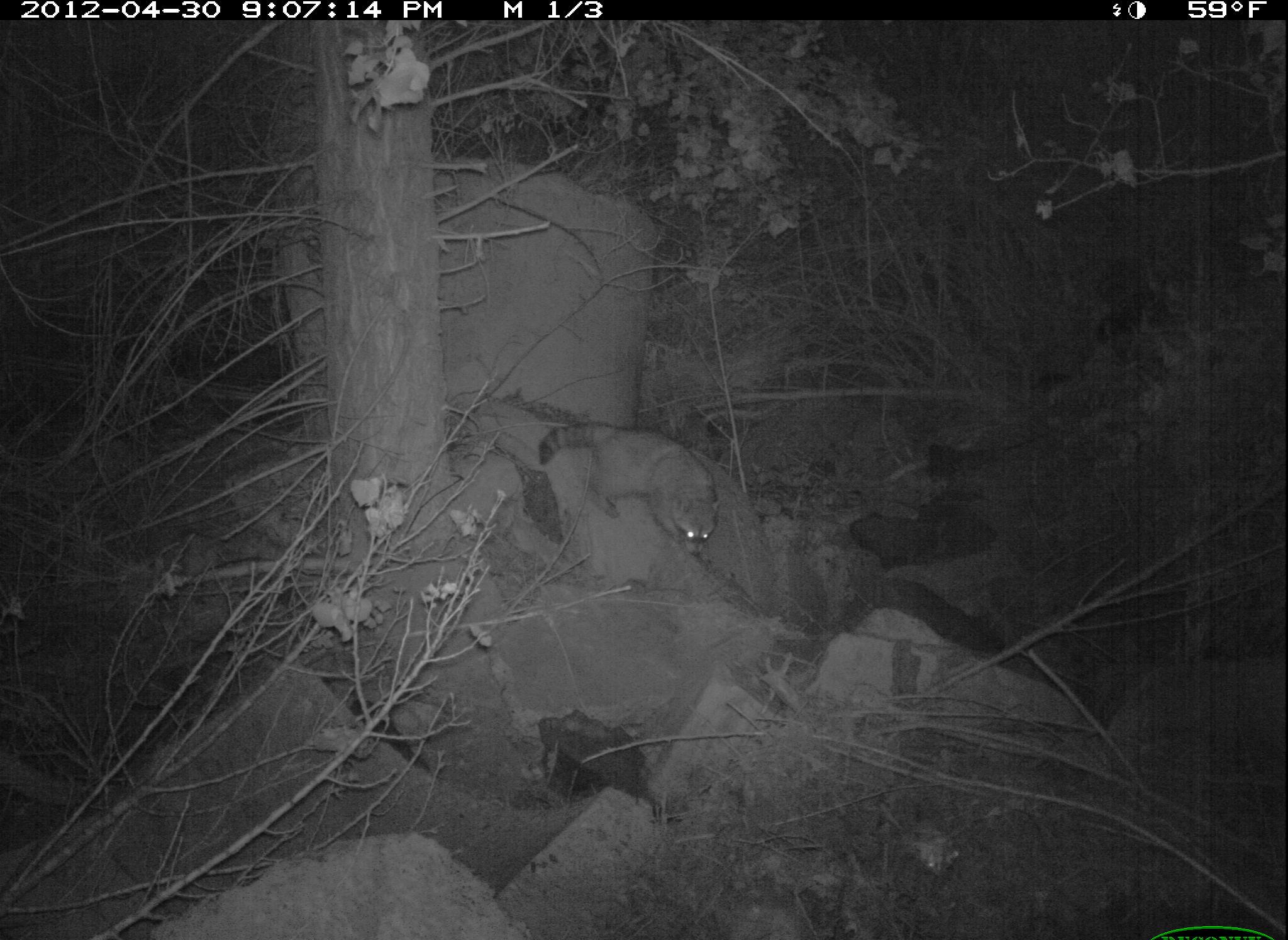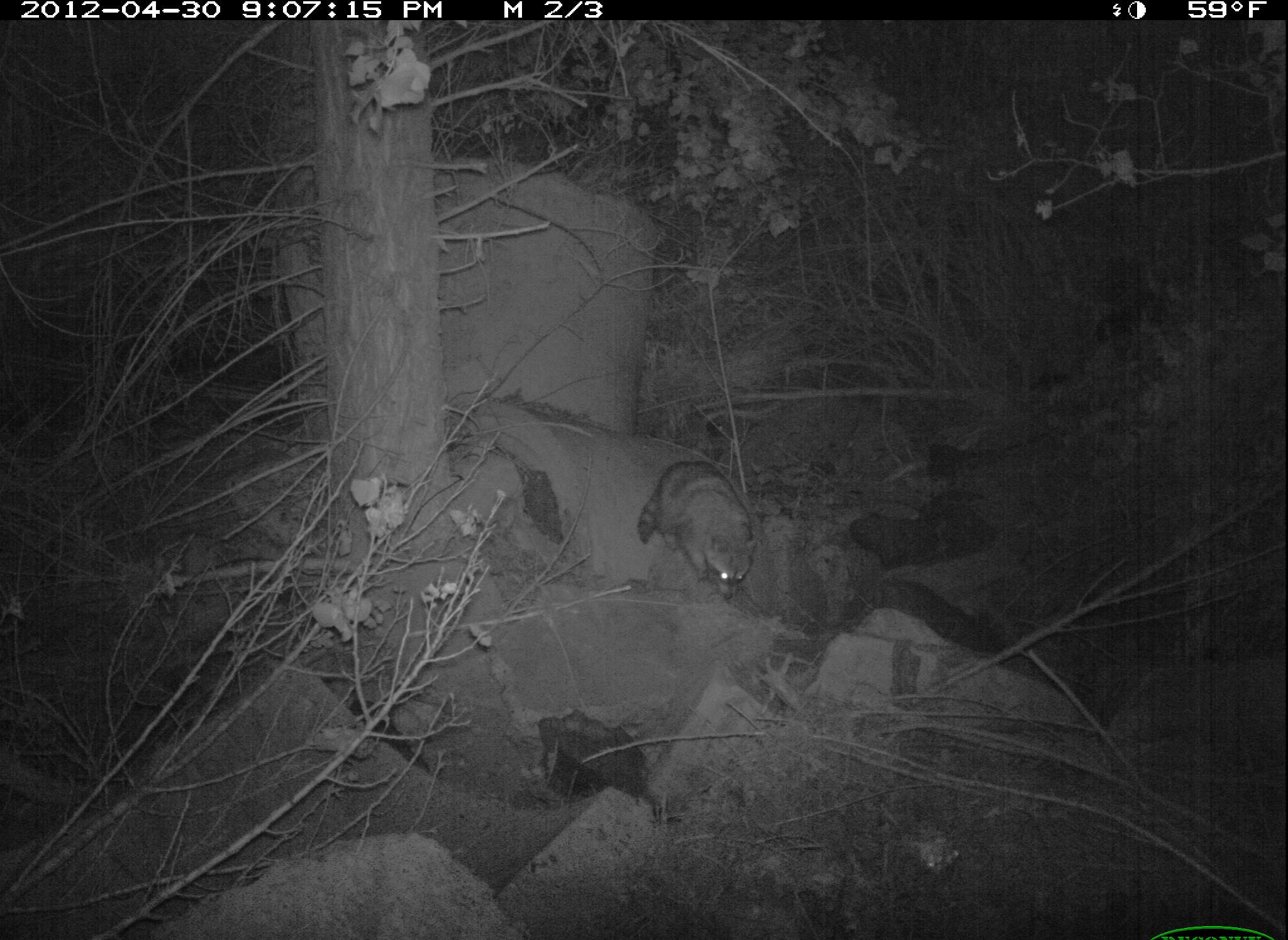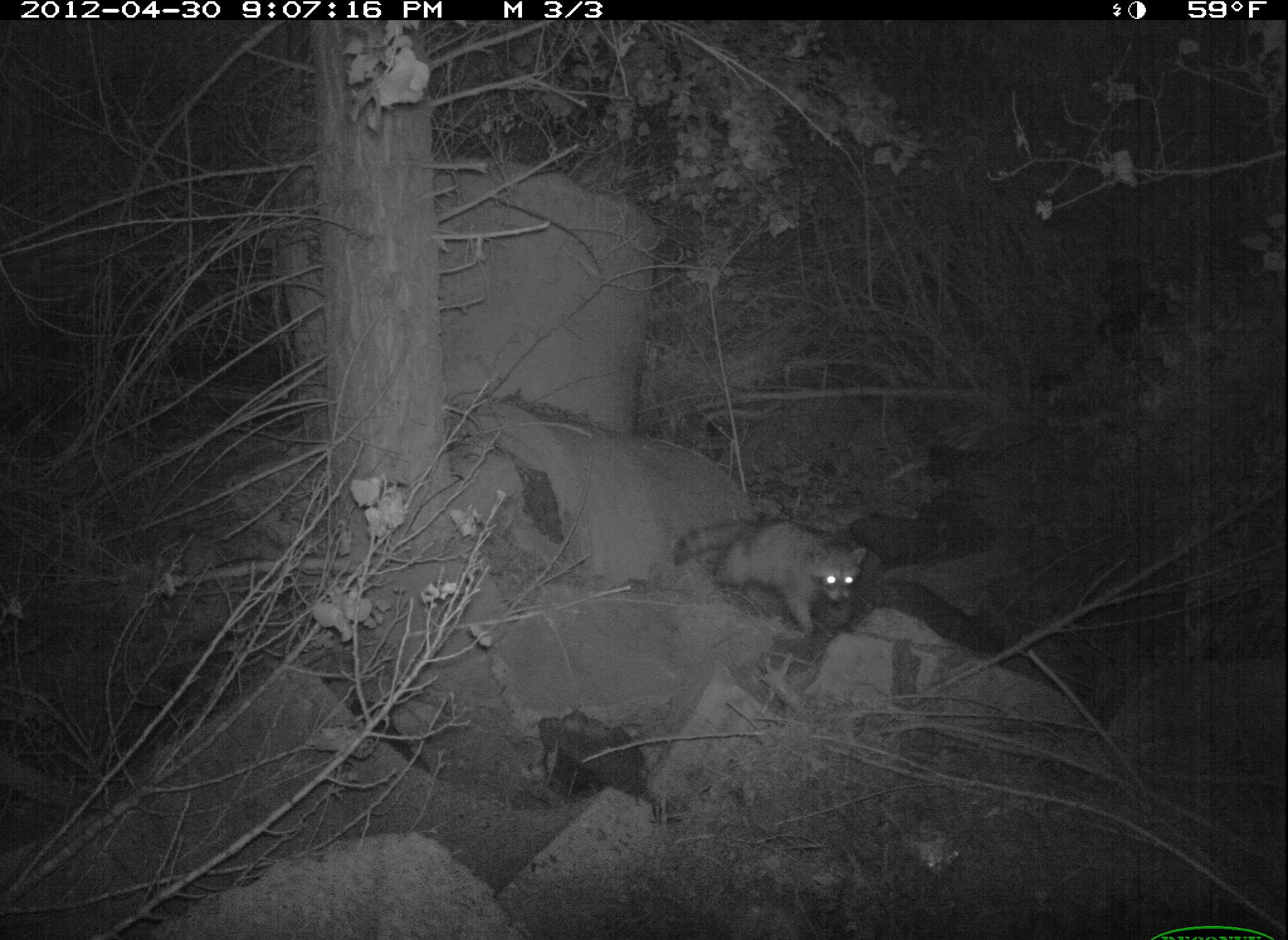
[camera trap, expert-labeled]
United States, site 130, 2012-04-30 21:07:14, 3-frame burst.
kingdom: Animalia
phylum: Chordata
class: Mammalia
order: Carnivora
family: Procyonidae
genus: Procyon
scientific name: Procyon lotor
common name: raccoon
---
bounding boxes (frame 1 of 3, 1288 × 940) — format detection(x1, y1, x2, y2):
raccoon: detection(528, 412, 749, 556)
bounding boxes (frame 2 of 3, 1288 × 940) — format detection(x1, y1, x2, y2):
raccoon: detection(636, 453, 773, 607)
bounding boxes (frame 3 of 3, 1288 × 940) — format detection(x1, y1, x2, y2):
raccoon: detection(670, 512, 881, 641)